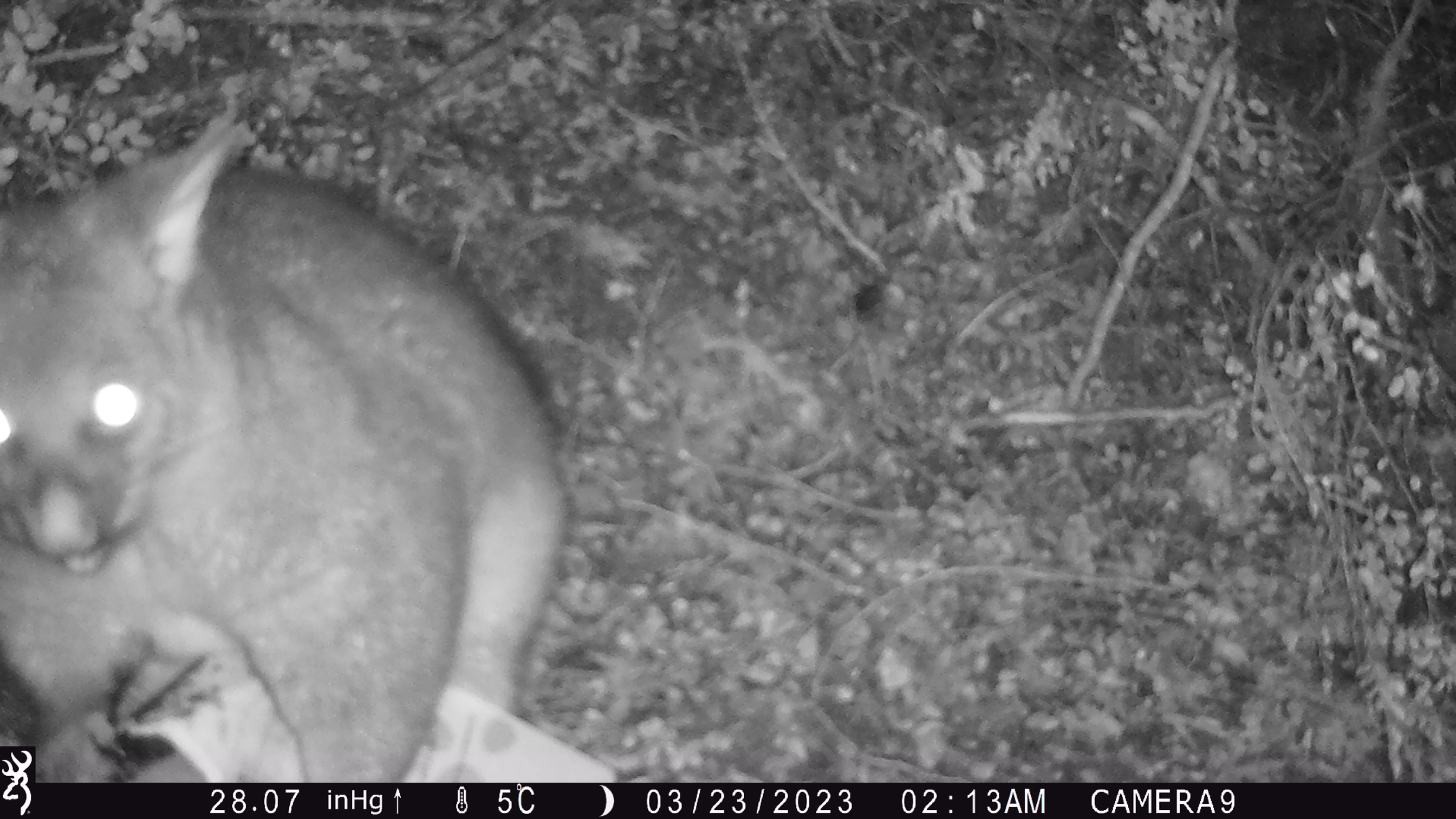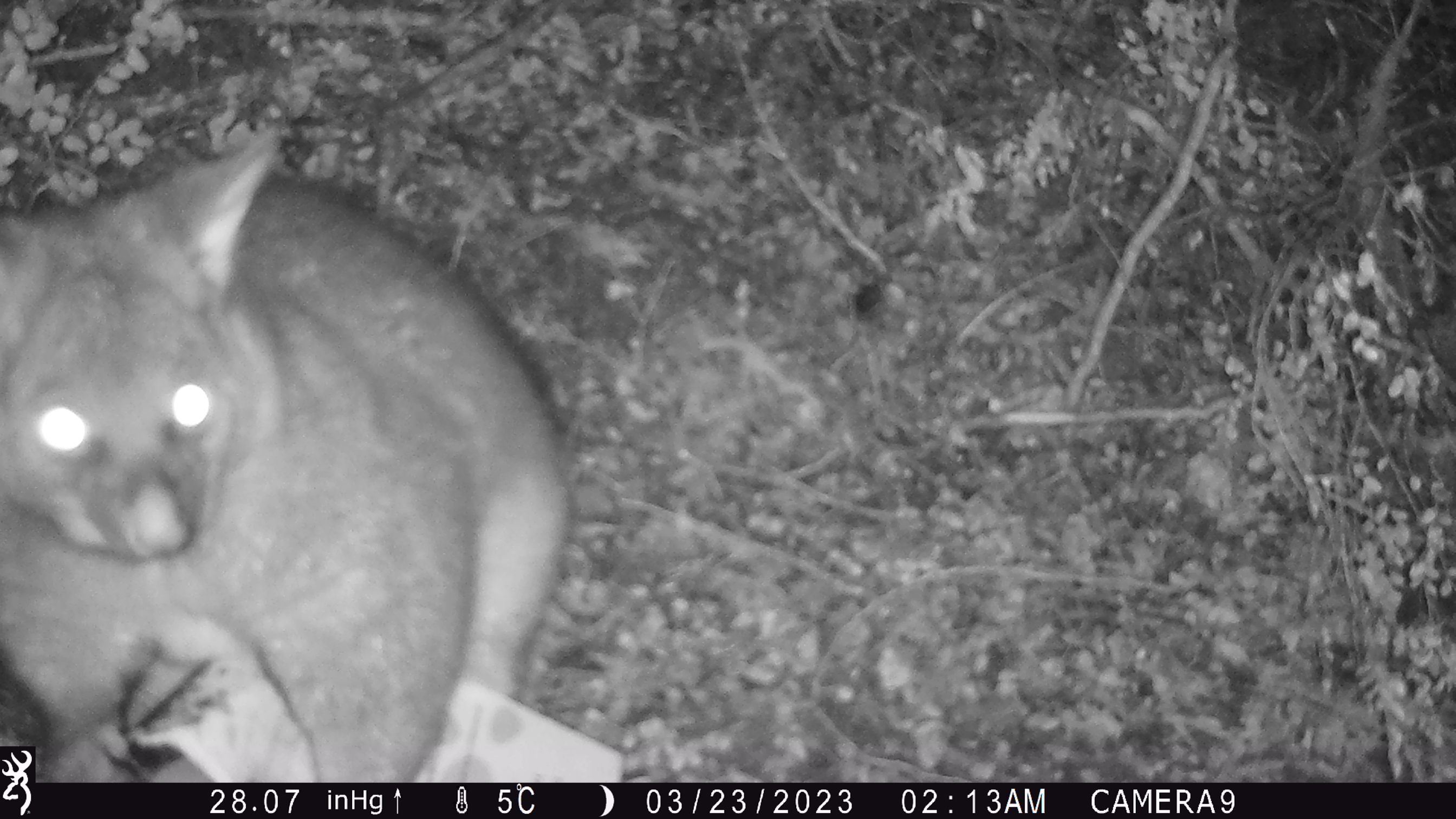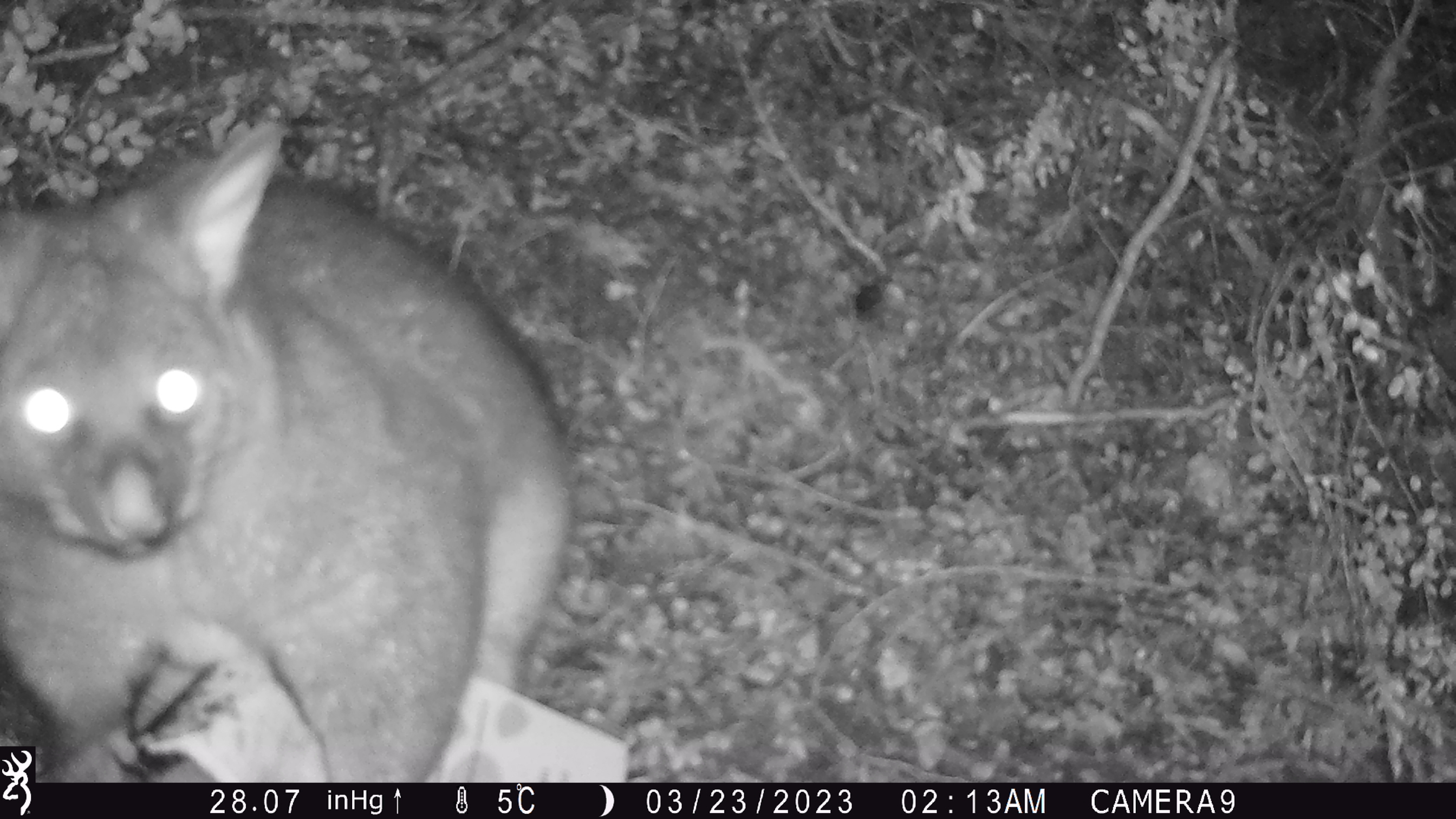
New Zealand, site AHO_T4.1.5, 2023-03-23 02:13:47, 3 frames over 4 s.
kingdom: Animalia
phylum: Chordata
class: Mammalia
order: Carnivora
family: Mustelidae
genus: Mustela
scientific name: Mustela erminea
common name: stoat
Stoat (Mustela erminea).